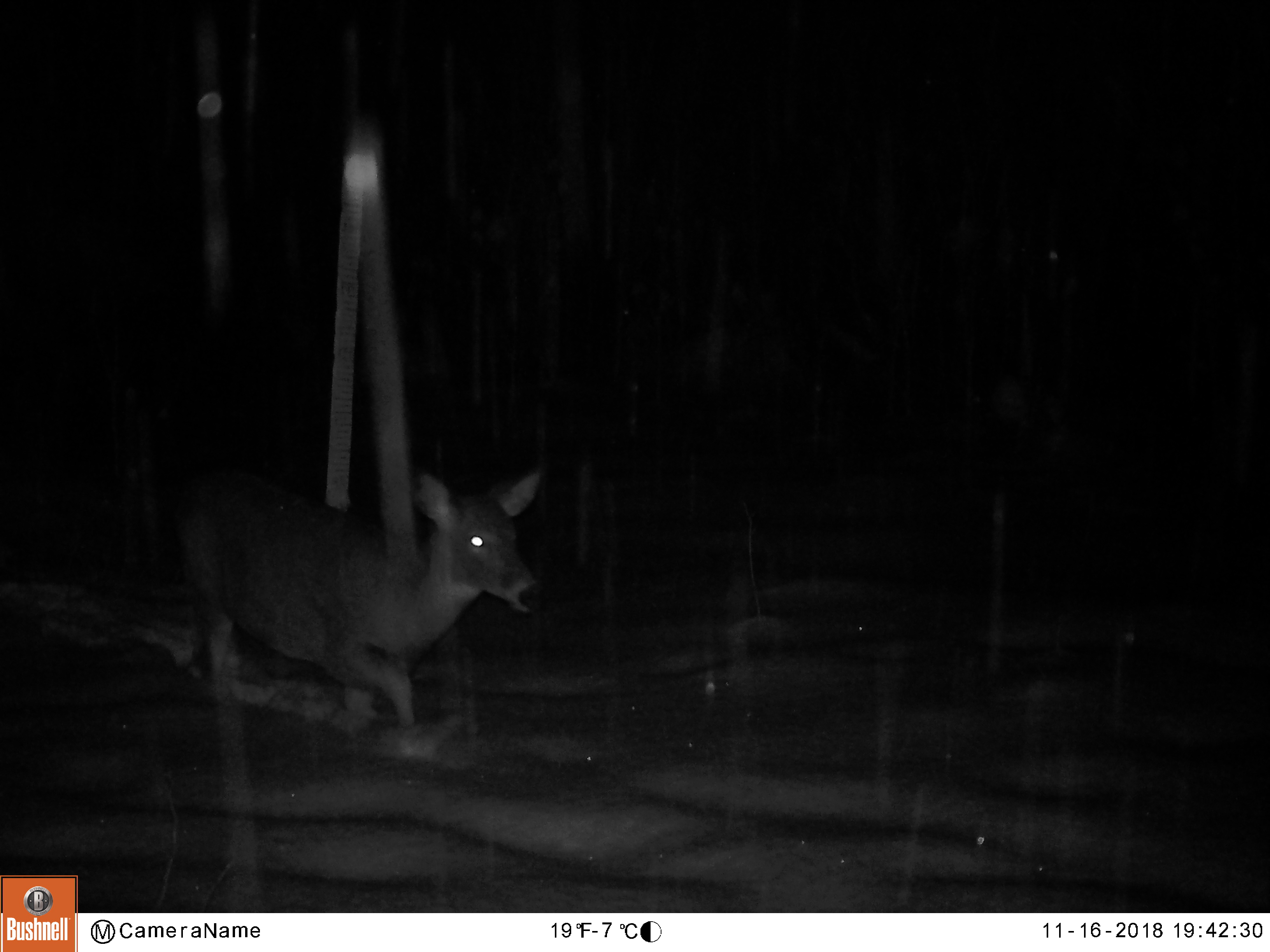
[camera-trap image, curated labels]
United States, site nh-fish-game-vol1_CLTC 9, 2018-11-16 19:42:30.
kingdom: Animalia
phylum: Chordata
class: Mammalia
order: Artiodactyla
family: Cervidae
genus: Odocoileus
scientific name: Odocoileus virginianus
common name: white-tailed deer